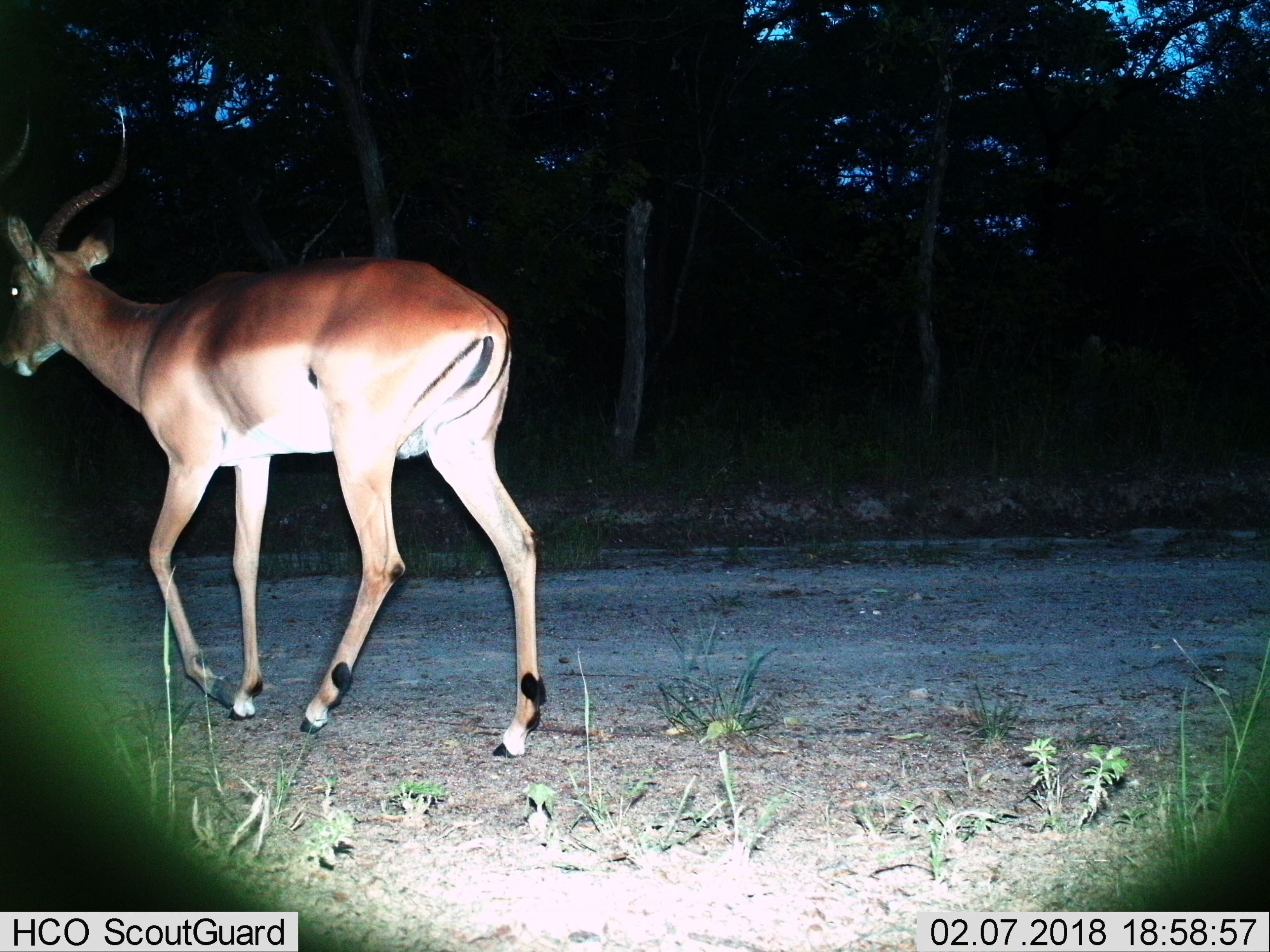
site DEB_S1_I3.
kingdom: Animalia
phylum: Chordata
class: Mammalia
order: Artiodactyla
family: Bovidae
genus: Aepyceros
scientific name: Aepyceros melampus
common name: impala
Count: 1.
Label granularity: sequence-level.